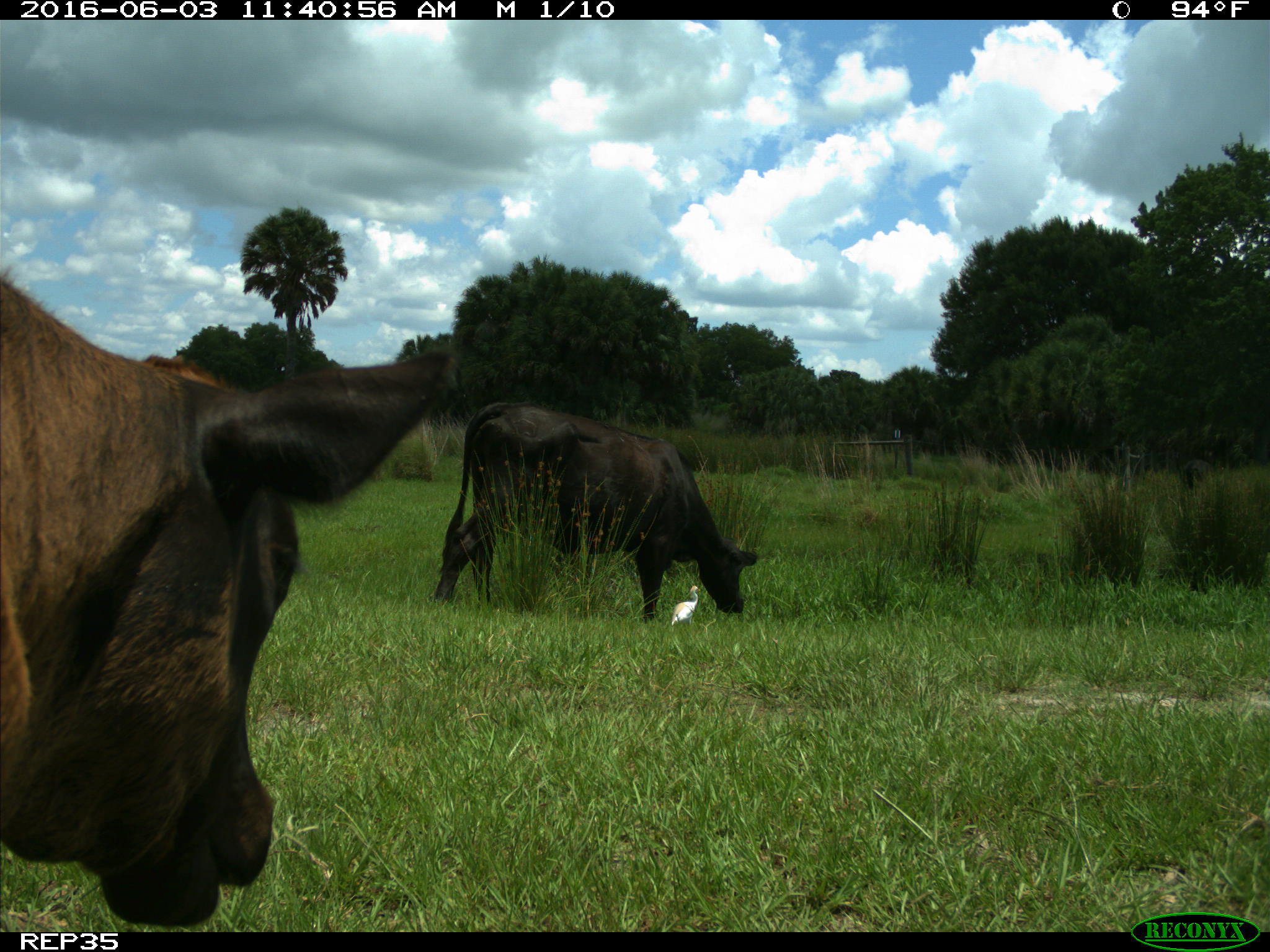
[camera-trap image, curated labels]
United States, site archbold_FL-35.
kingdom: Animalia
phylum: Chordata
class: Mammalia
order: Artiodactyla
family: Bovidae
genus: Bos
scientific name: Bos taurus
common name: domestic cow